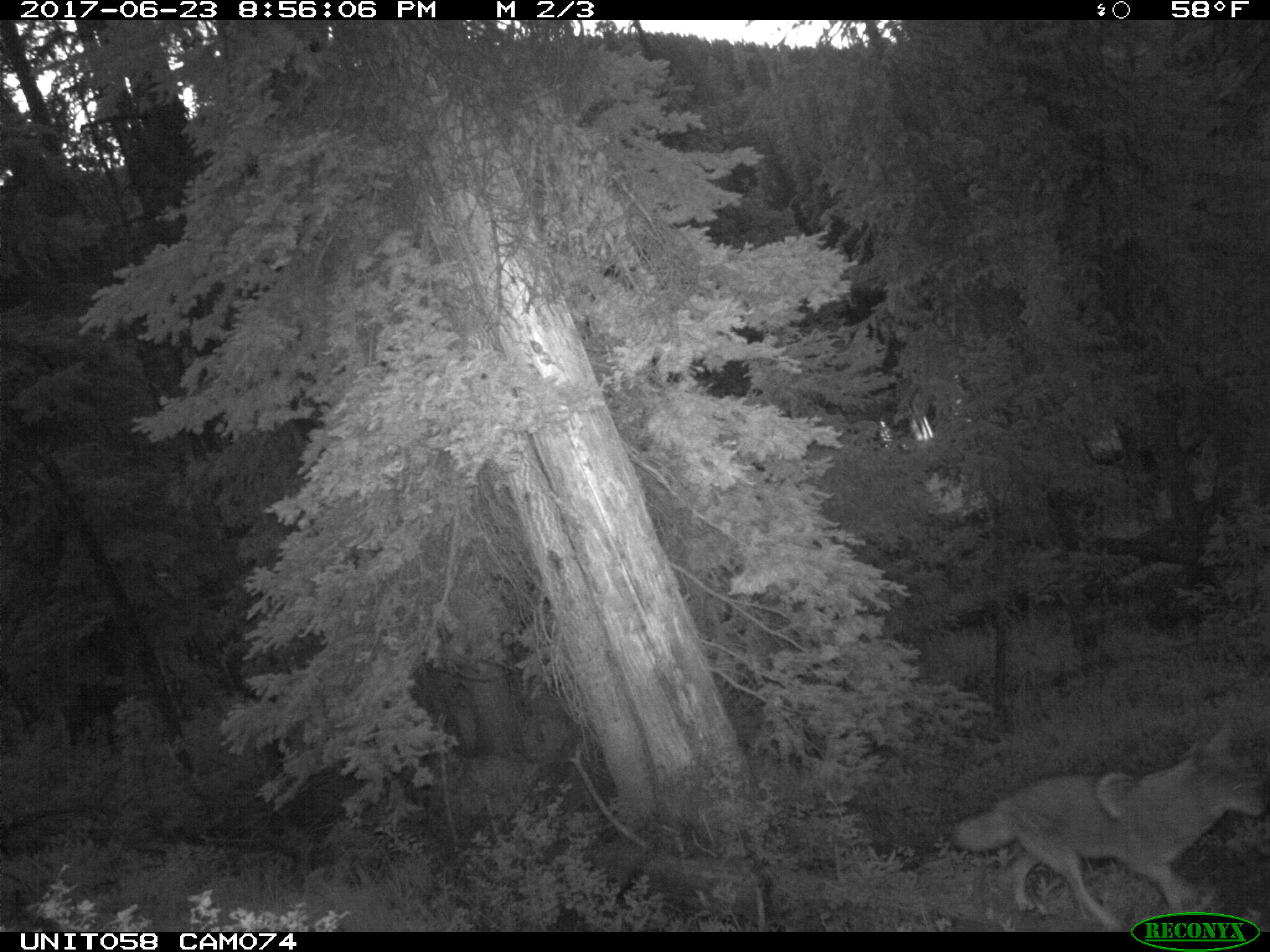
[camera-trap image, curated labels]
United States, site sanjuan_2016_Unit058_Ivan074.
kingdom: Animalia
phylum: Chordata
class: Mammalia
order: Carnivora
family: Canidae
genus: Canis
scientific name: Canis latrans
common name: coyote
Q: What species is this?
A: Canis latrans (coyote).